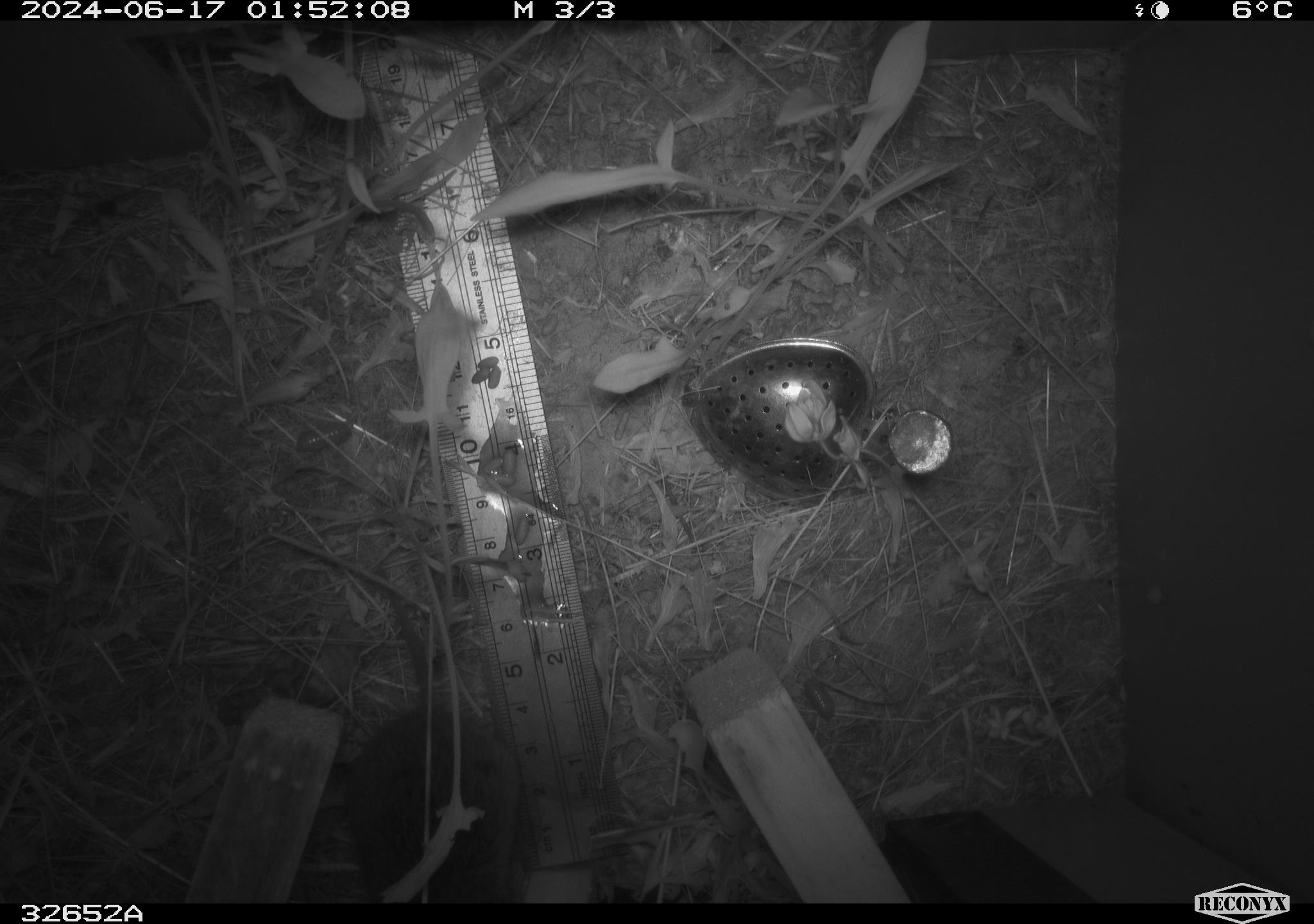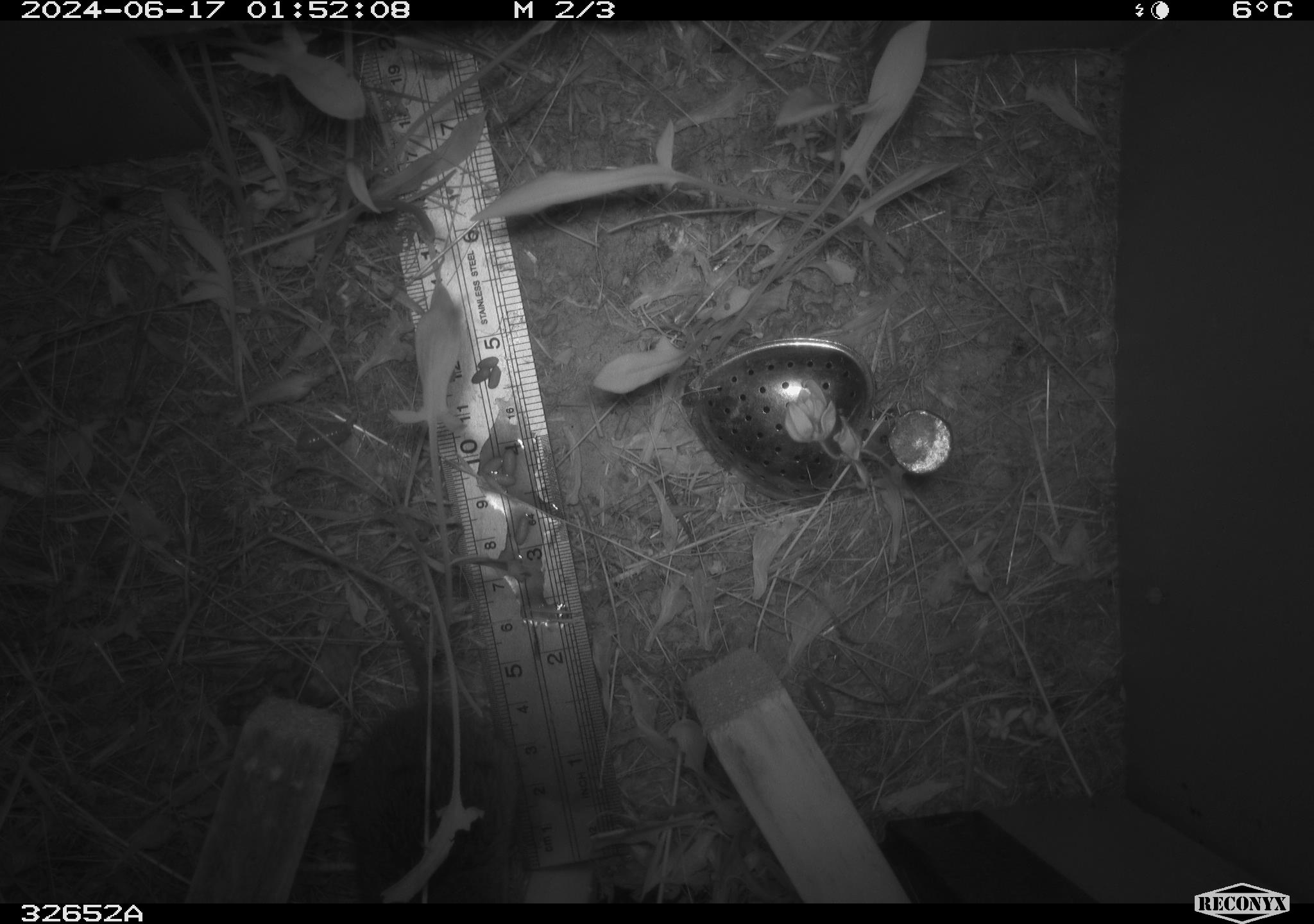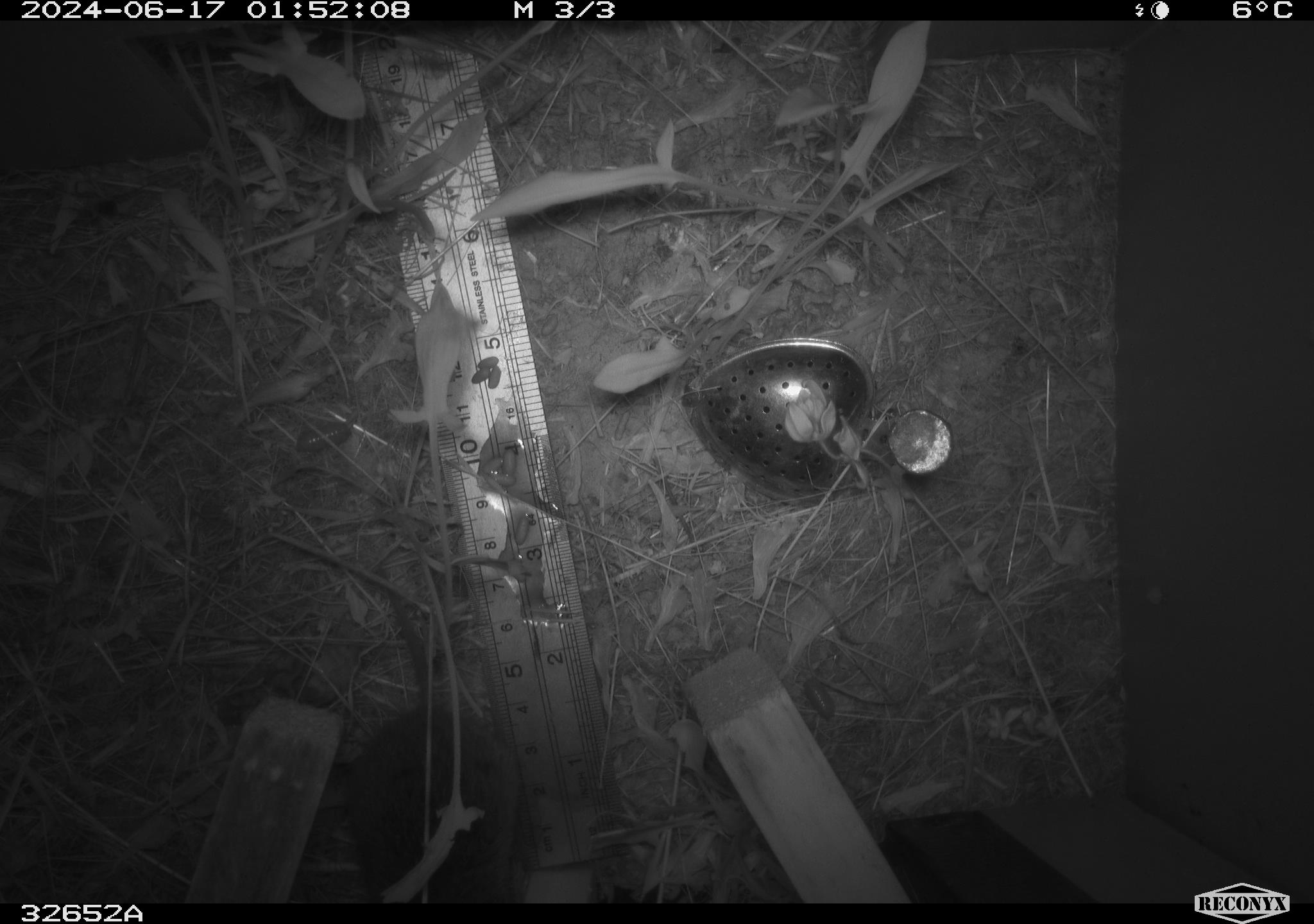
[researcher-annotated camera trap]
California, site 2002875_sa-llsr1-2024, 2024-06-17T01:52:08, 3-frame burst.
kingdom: Animalia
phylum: Chordata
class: Mammalia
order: Rodentia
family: Cricetidae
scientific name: Arvicolinae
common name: voles, lemmings, and muskrats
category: arvicolinae subfamily